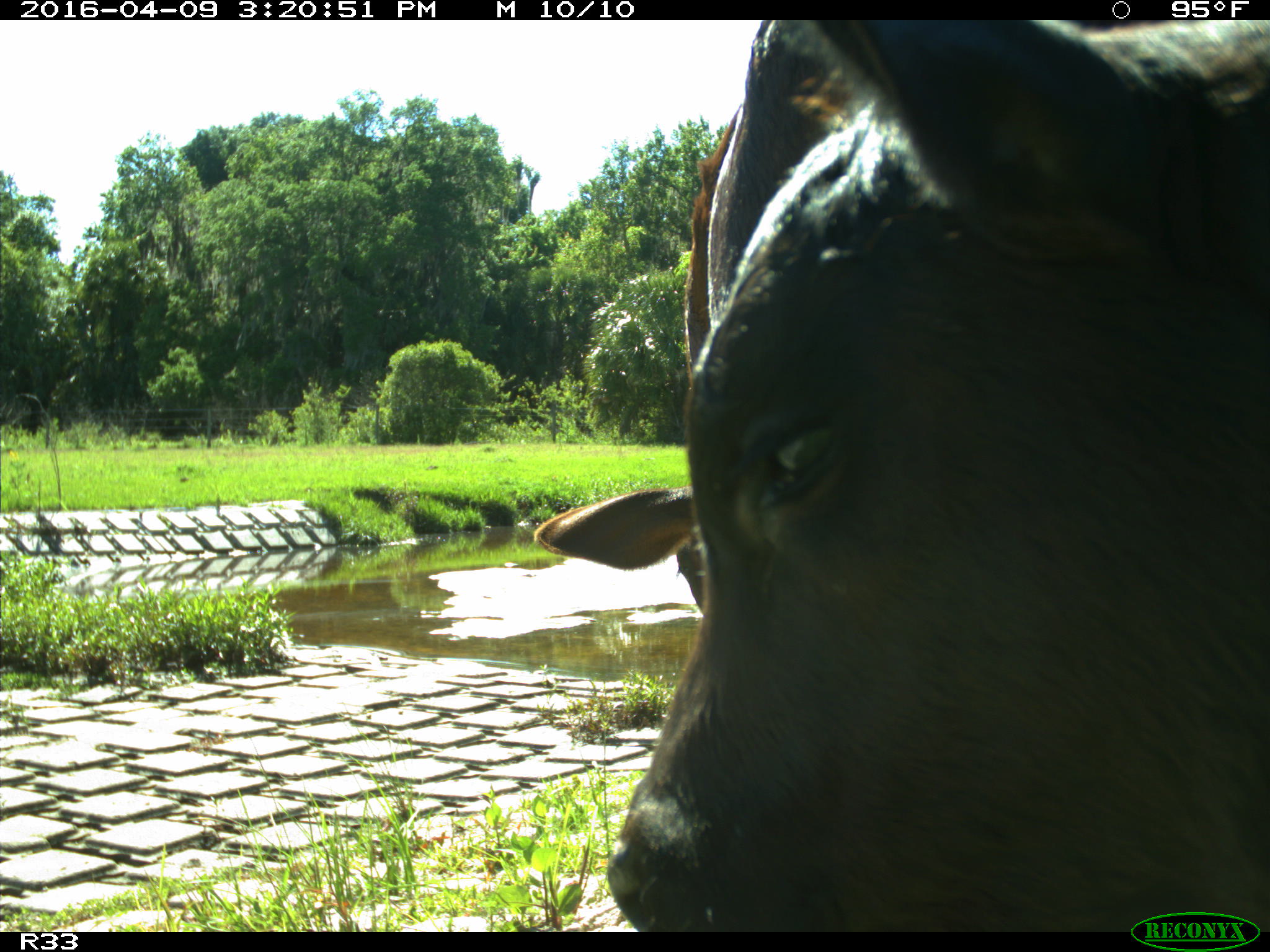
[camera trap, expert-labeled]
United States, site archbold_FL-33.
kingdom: Animalia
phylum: Chordata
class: Mammalia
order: Artiodactyla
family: Bovidae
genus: Bos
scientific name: Bos taurus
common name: domestic cow